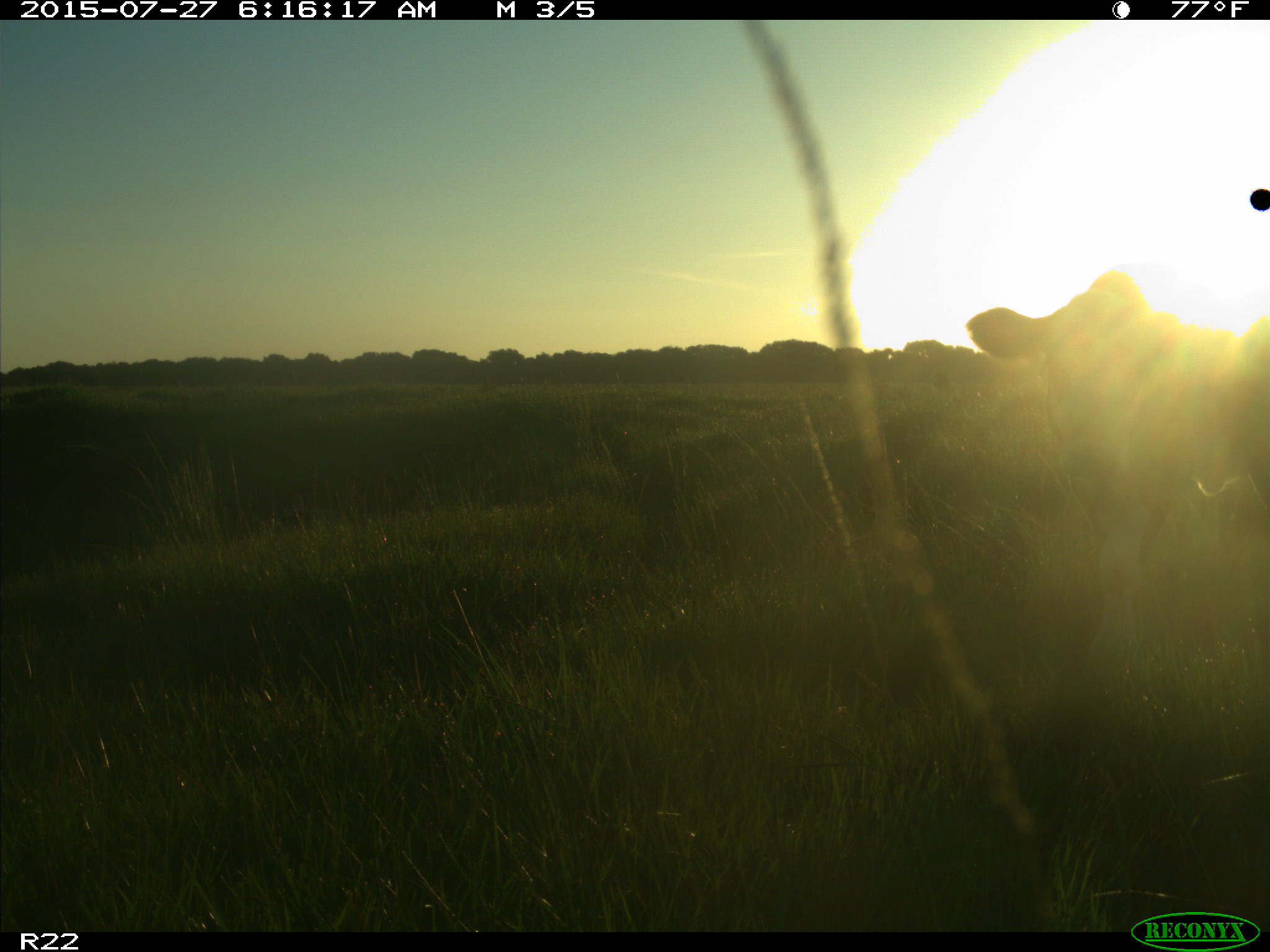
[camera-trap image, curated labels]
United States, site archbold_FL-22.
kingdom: Animalia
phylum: Chordata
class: Mammalia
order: Artiodactyla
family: Bovidae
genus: Bos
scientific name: Bos taurus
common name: domestic cow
Bos taurus (domestic cow).